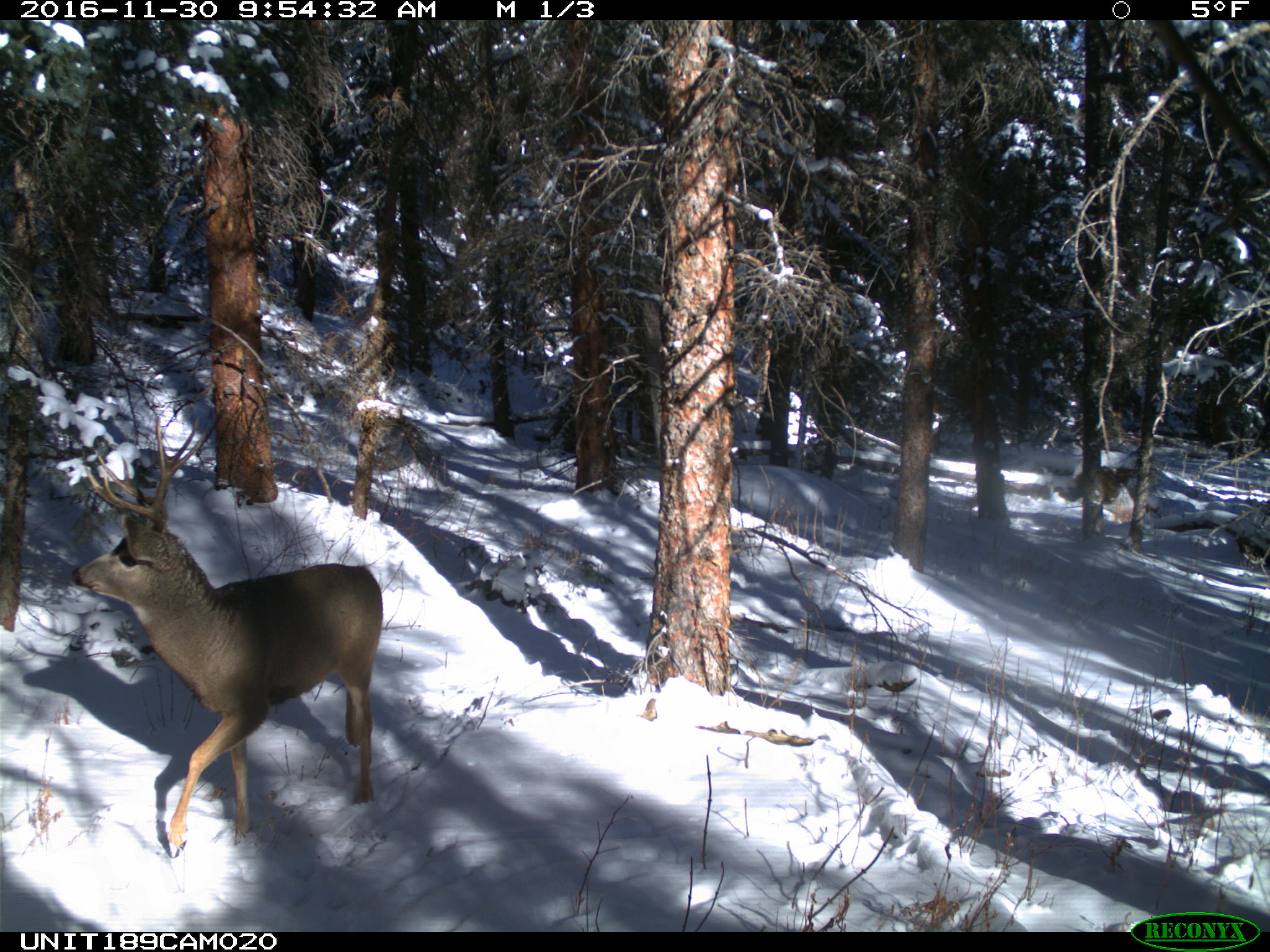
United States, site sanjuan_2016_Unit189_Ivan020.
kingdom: Animalia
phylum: Chordata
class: Mammalia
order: Artiodactyla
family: Cervidae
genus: Odocoileus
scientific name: Odocoileus hemionus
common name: mule deer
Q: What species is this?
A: Odocoileus hemionus (mule deer).